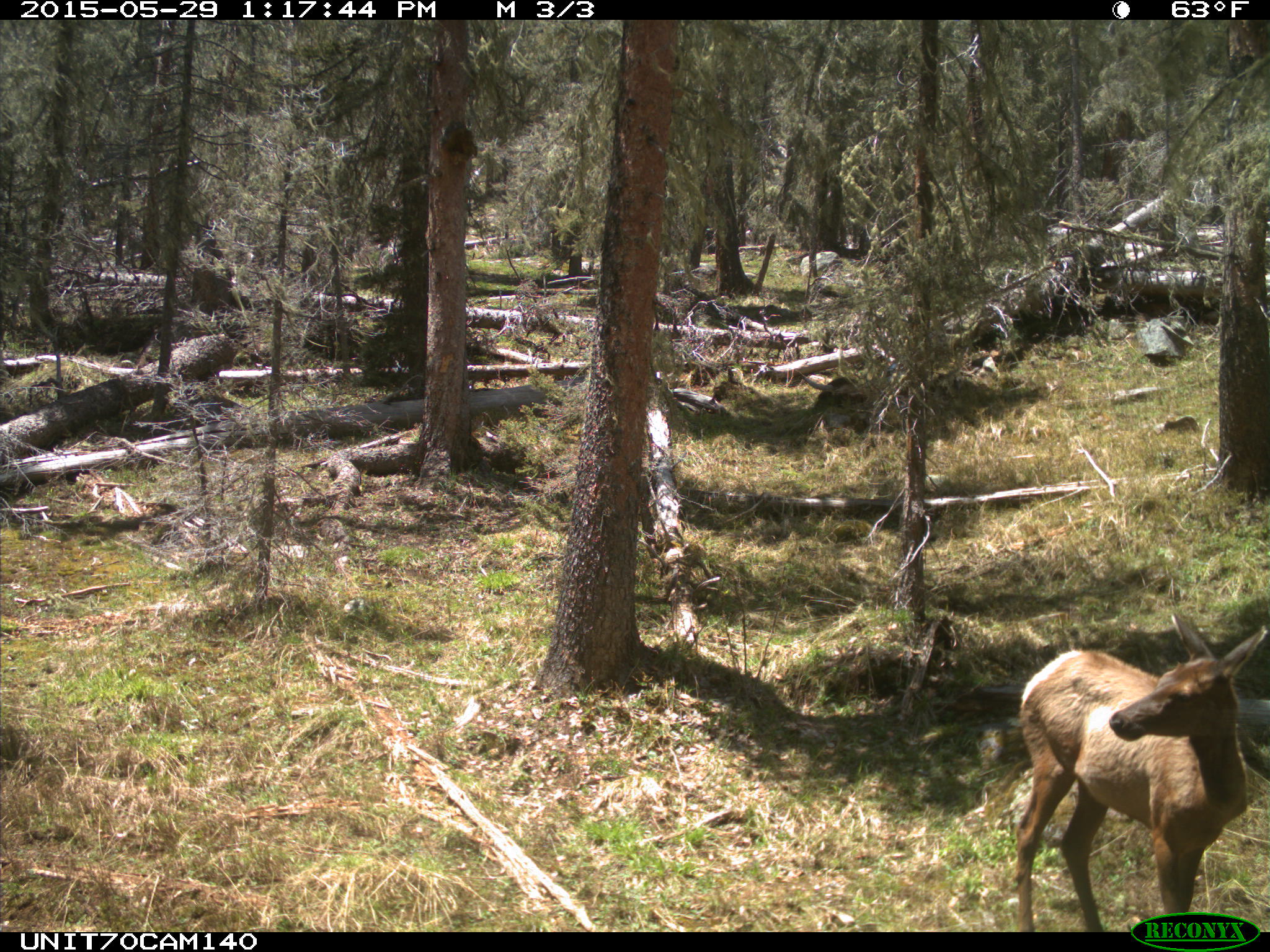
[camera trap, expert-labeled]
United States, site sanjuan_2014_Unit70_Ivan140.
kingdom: Animalia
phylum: Chordata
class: Mammalia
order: Artiodactyla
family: Cervidae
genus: Cervus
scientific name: Cervus elaphus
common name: red deer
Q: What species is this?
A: Cervus elaphus (red deer).